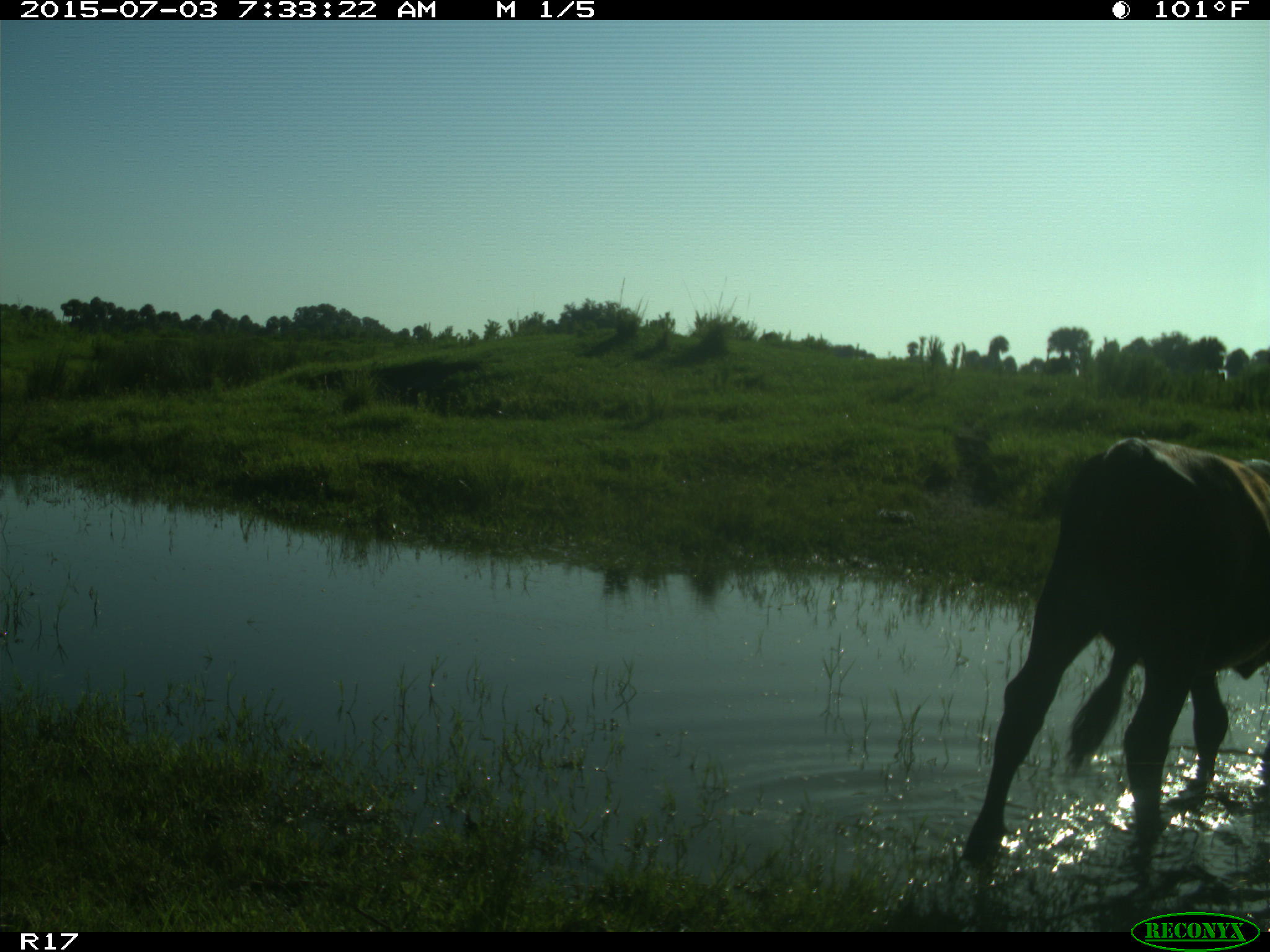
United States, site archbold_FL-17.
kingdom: Animalia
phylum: Chordata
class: Mammalia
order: Artiodactyla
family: Bovidae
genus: Bos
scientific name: Bos taurus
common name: domestic cow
Bos taurus (domestic cow).